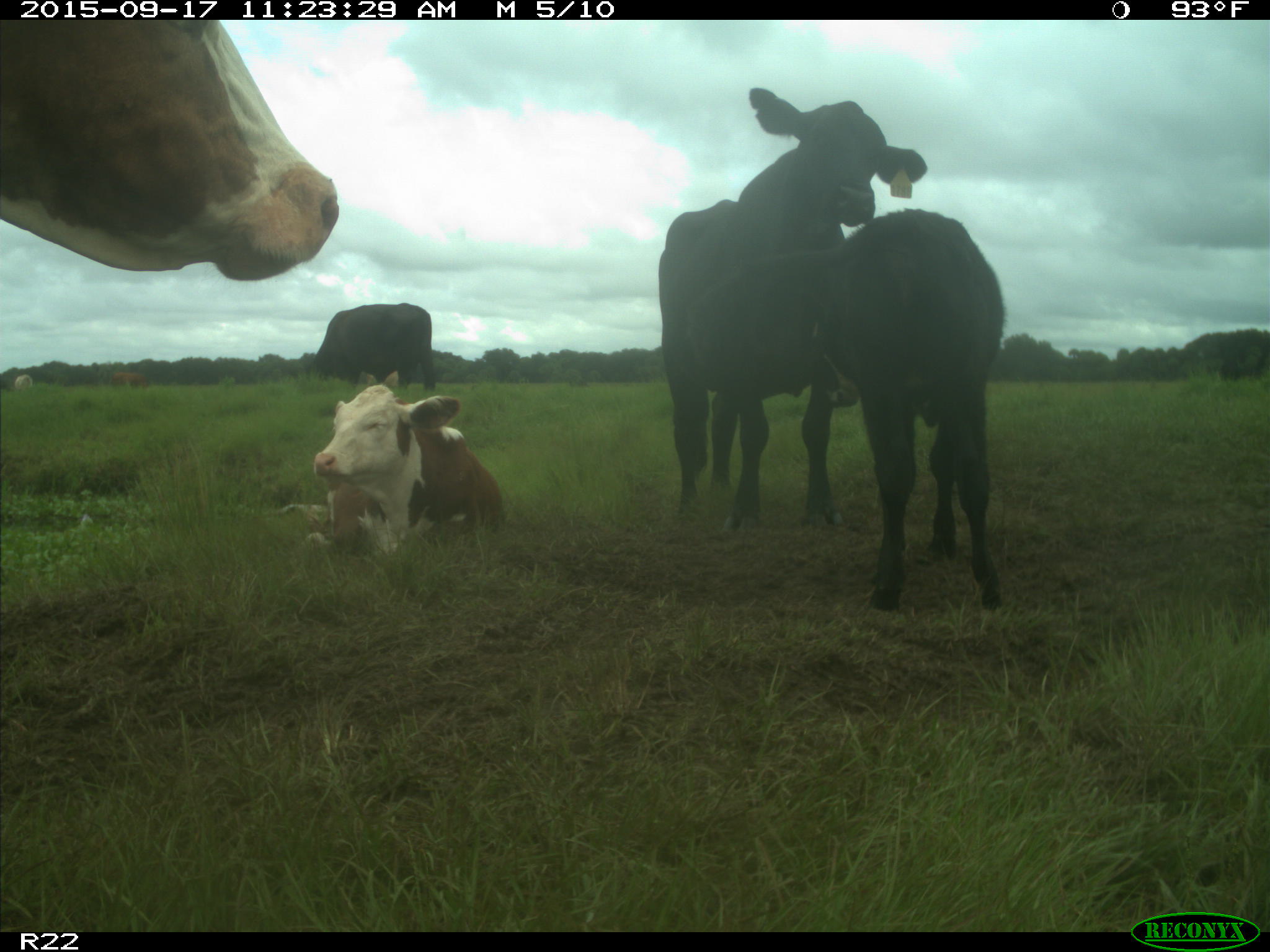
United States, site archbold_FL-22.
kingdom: Animalia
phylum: Chordata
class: Mammalia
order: Artiodactyla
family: Bovidae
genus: Bos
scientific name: Bos taurus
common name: domestic cow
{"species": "Bos taurus (domestic cow)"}